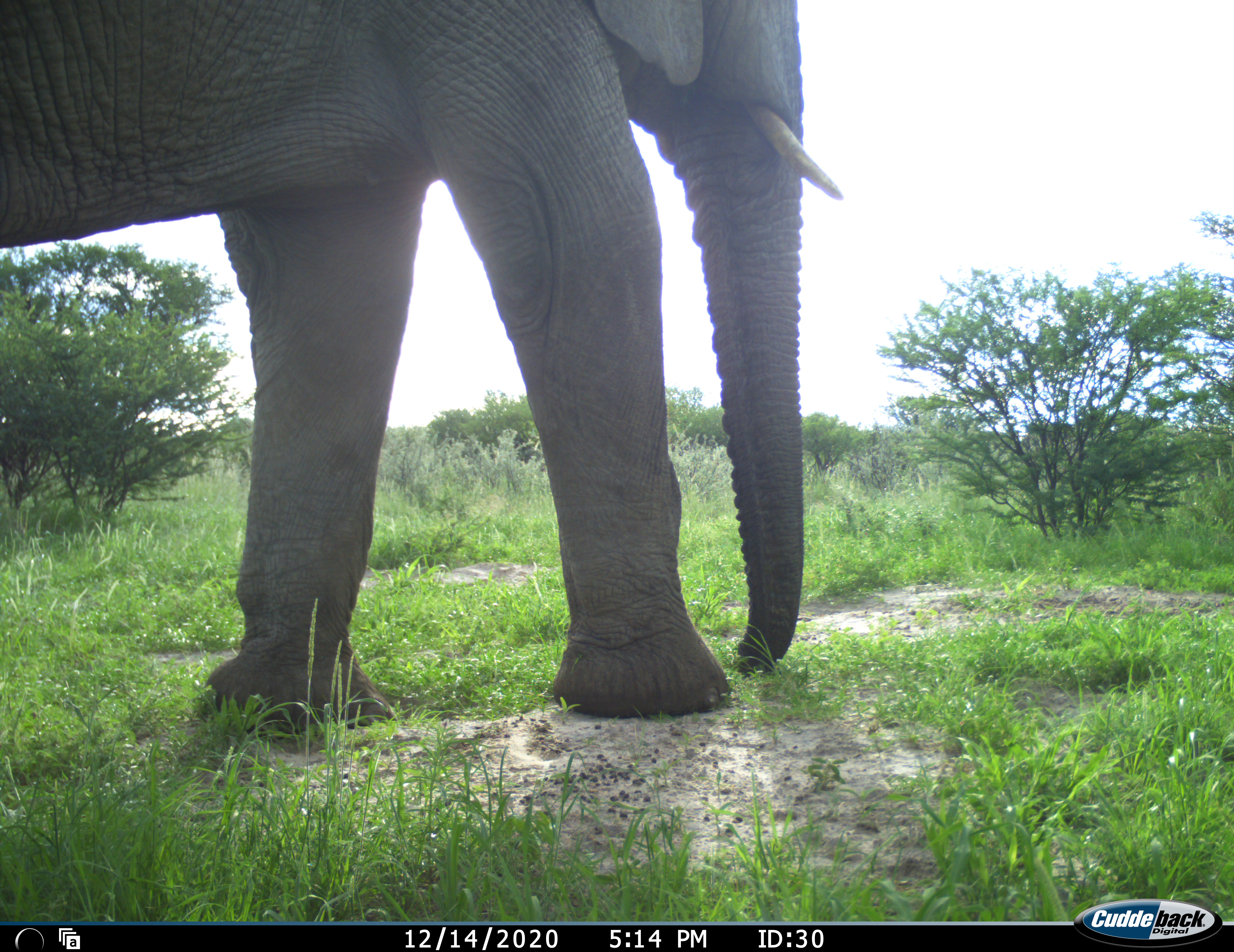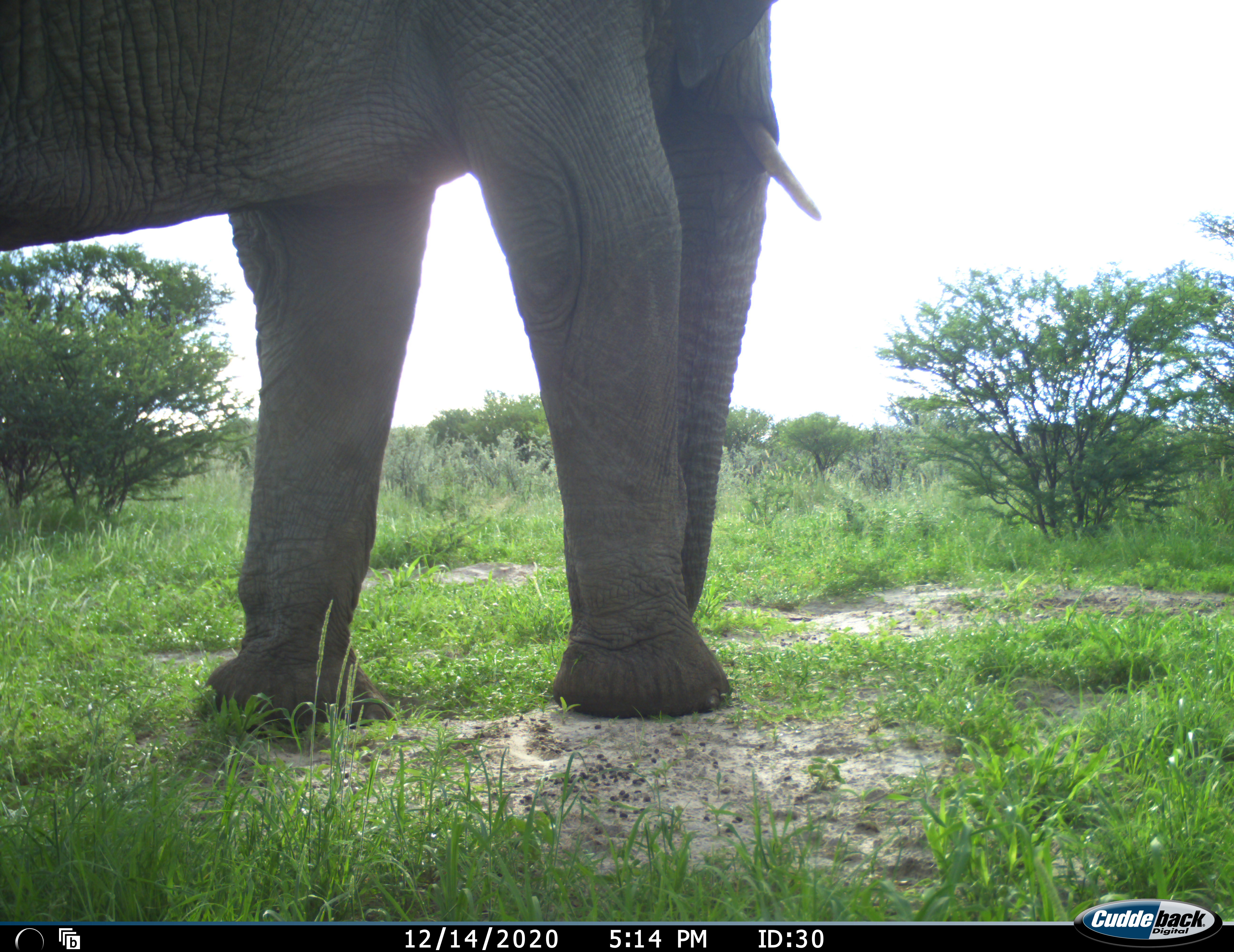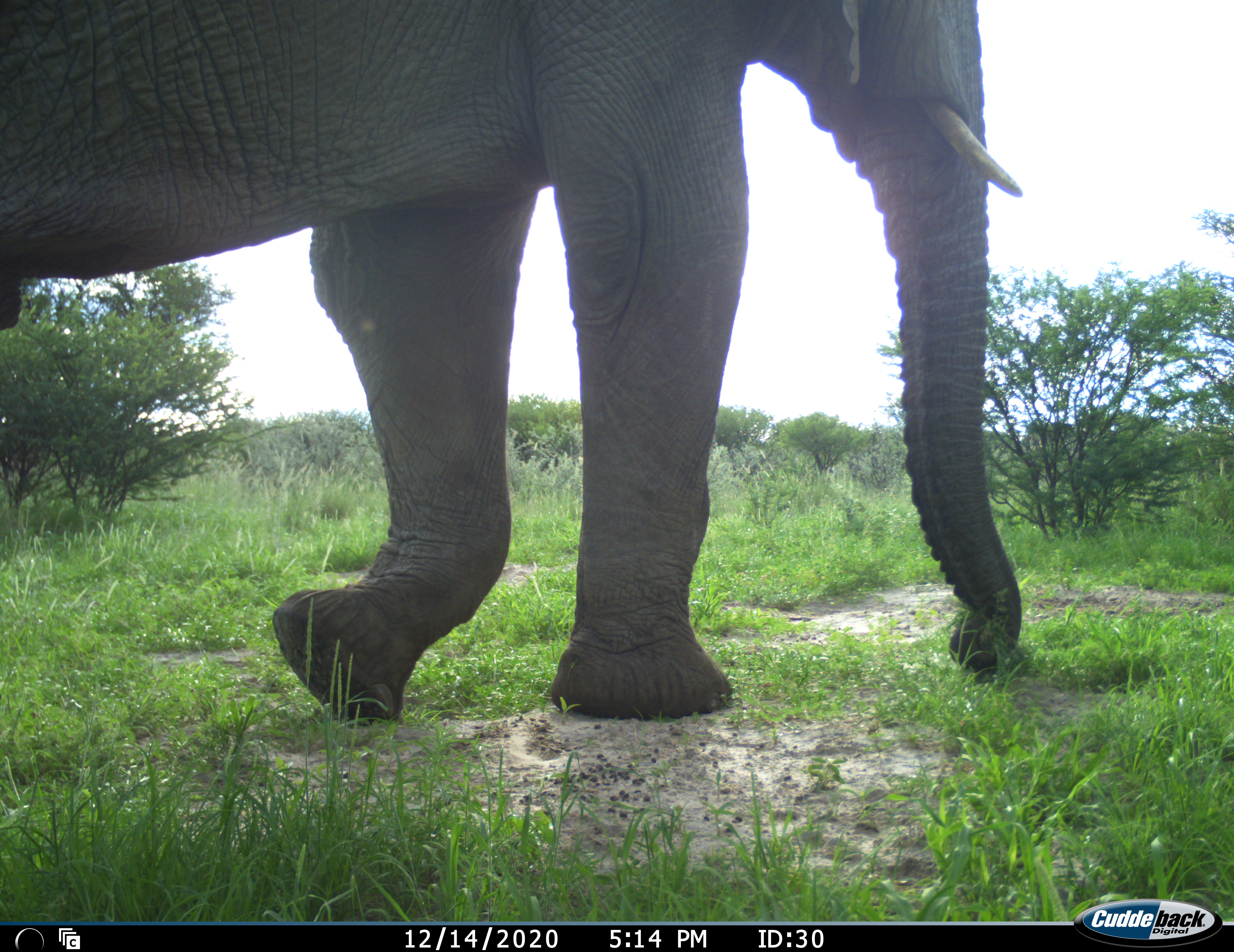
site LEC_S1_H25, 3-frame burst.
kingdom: Animalia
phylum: Chordata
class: Mammalia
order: Proboscidea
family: Elephantidae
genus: Loxodonta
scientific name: Loxodonta africana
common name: african bush elephant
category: elephant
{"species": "elephant (african bush elephant) (Loxodonta africana)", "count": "1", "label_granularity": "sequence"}